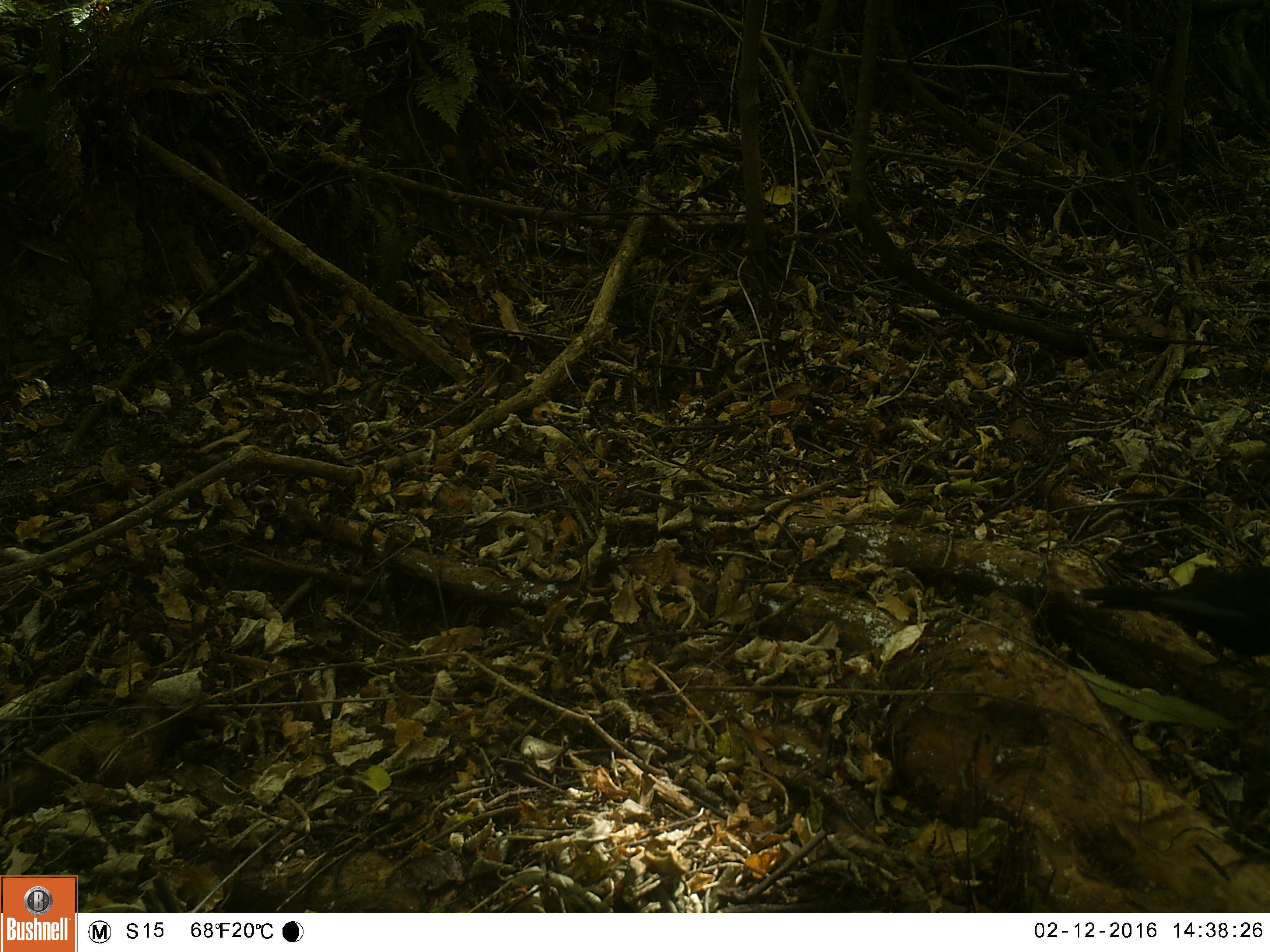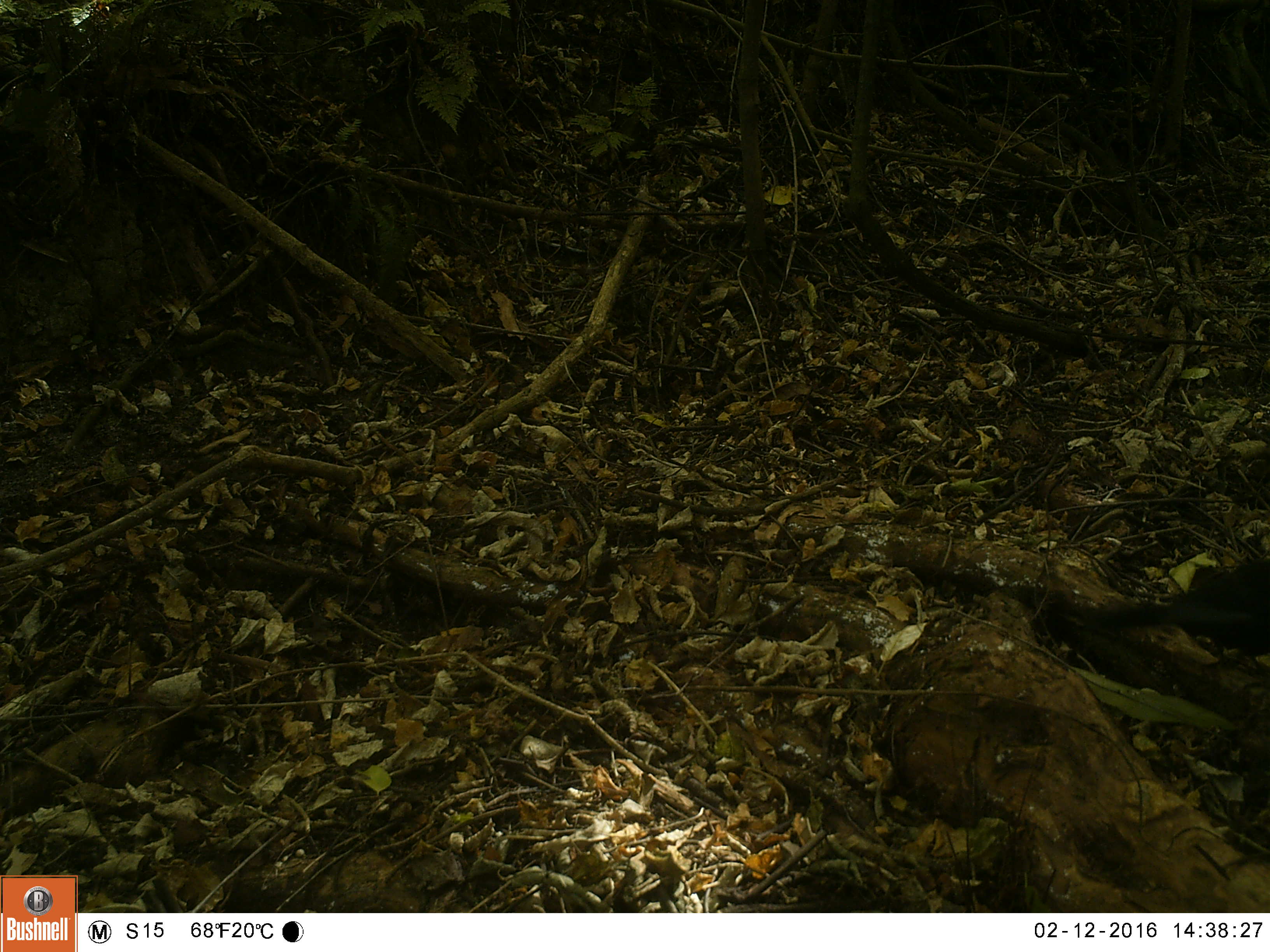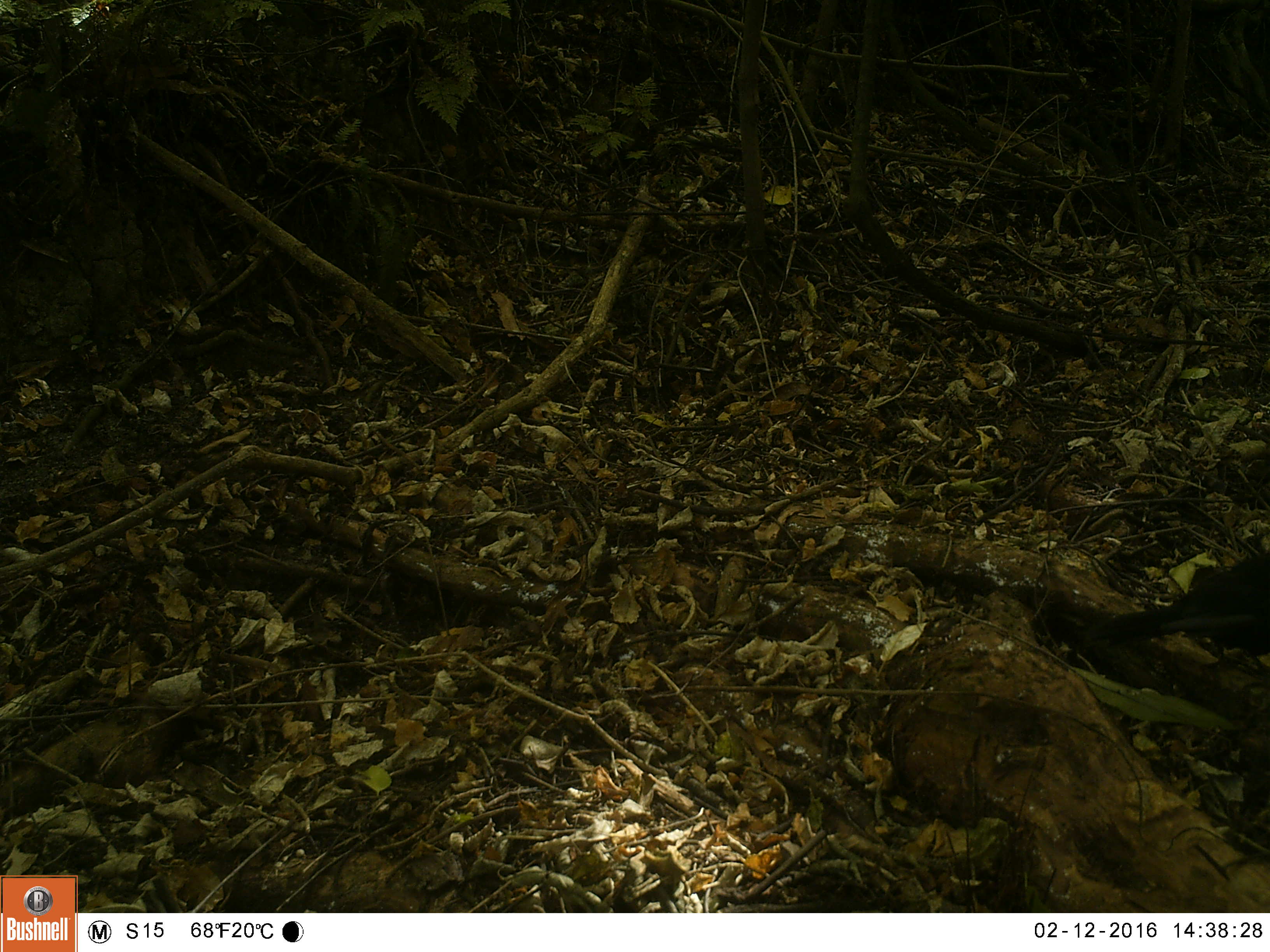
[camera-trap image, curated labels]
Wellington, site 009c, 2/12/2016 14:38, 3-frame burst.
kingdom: Animalia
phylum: Chordata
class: Aves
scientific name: Aves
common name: bird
Bird (Aves).